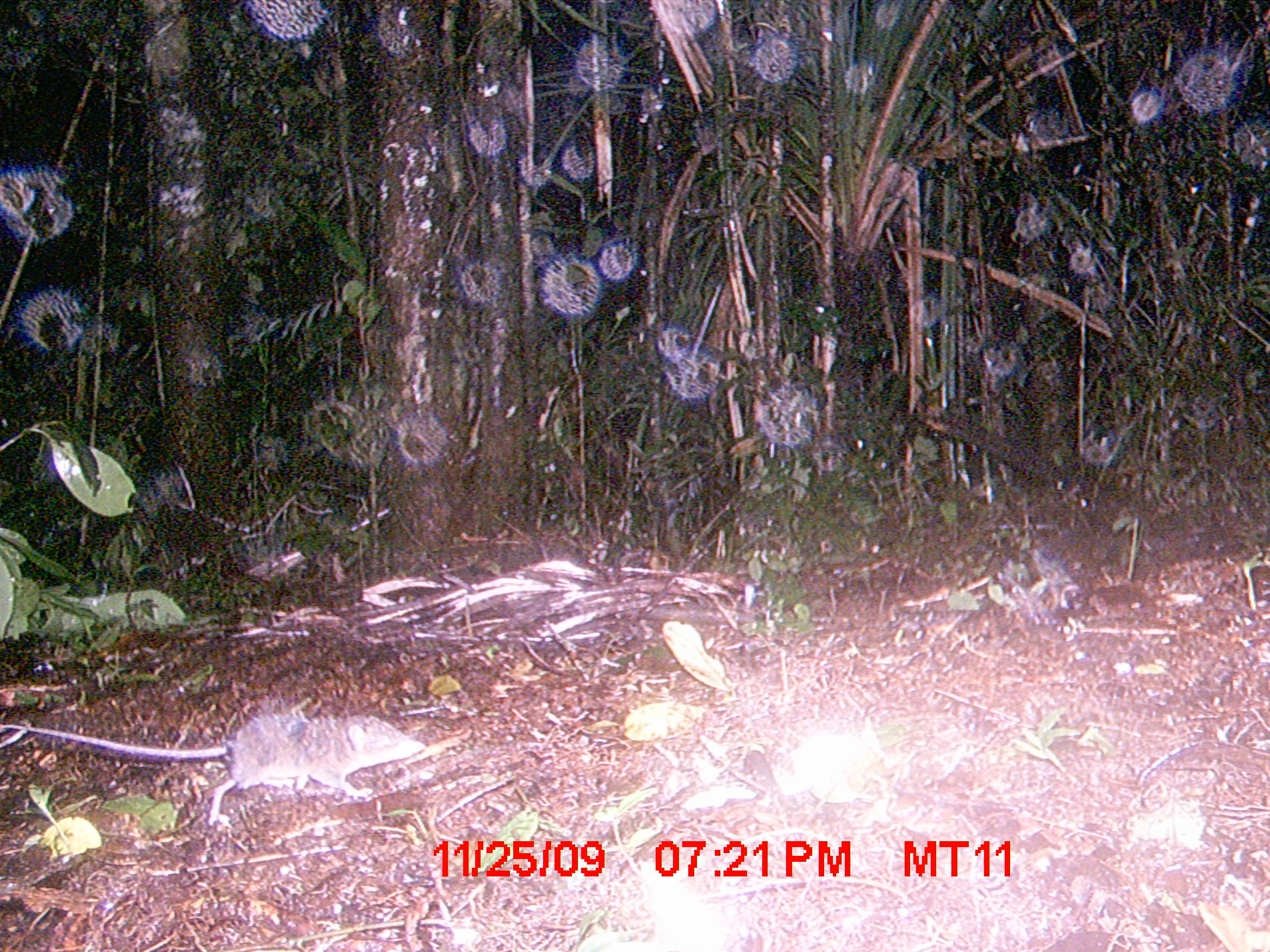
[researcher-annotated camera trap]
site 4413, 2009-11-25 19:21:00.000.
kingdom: Animalia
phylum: Chordata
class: Mammalia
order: Rodentia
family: Nesomyidae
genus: Eliurus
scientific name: Eliurus penicillatus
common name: white-tipped tufted-tailed rat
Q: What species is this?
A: Eliurus penicillatus (white-tipped tufted-tailed rat).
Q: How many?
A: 1.